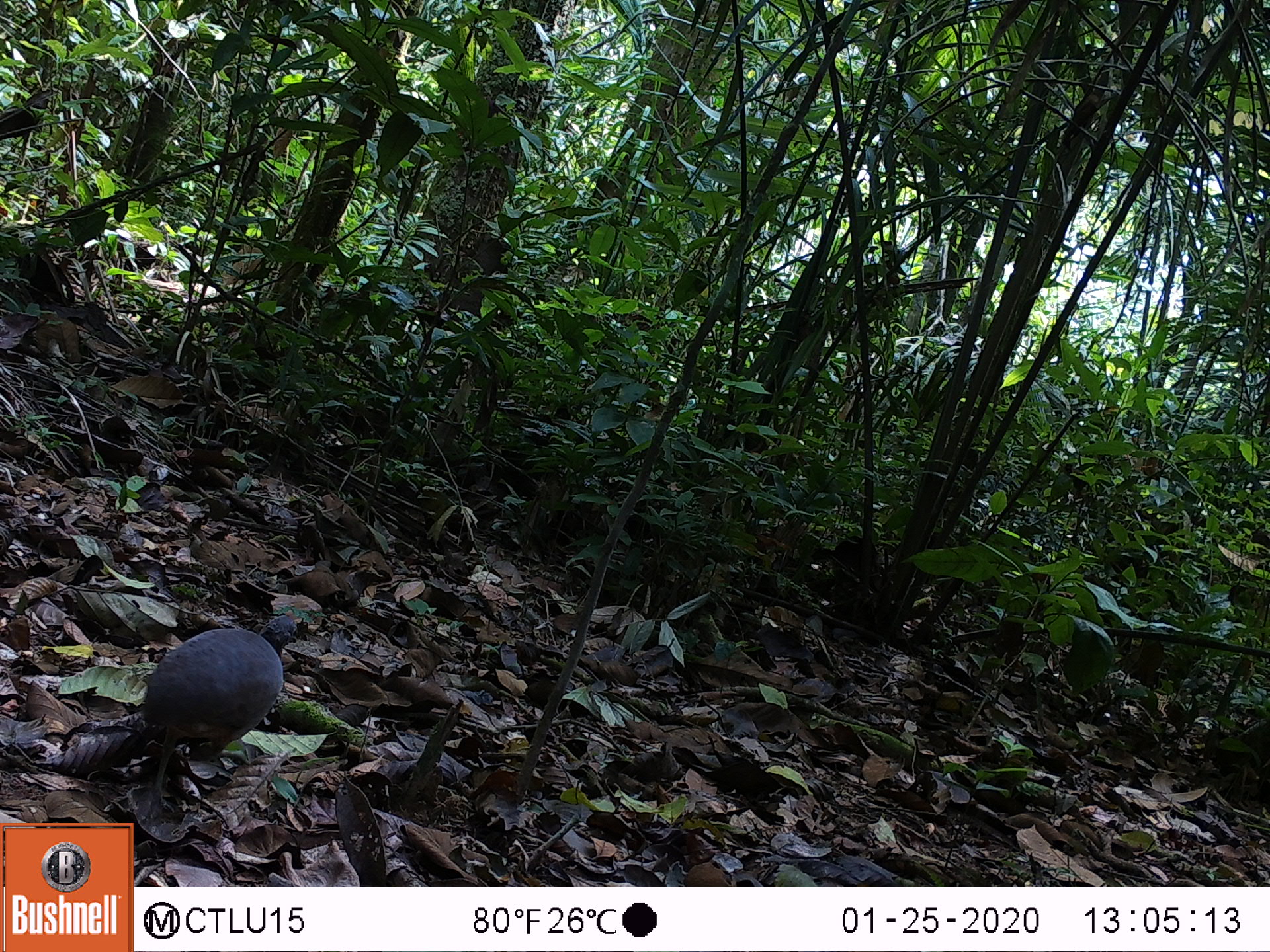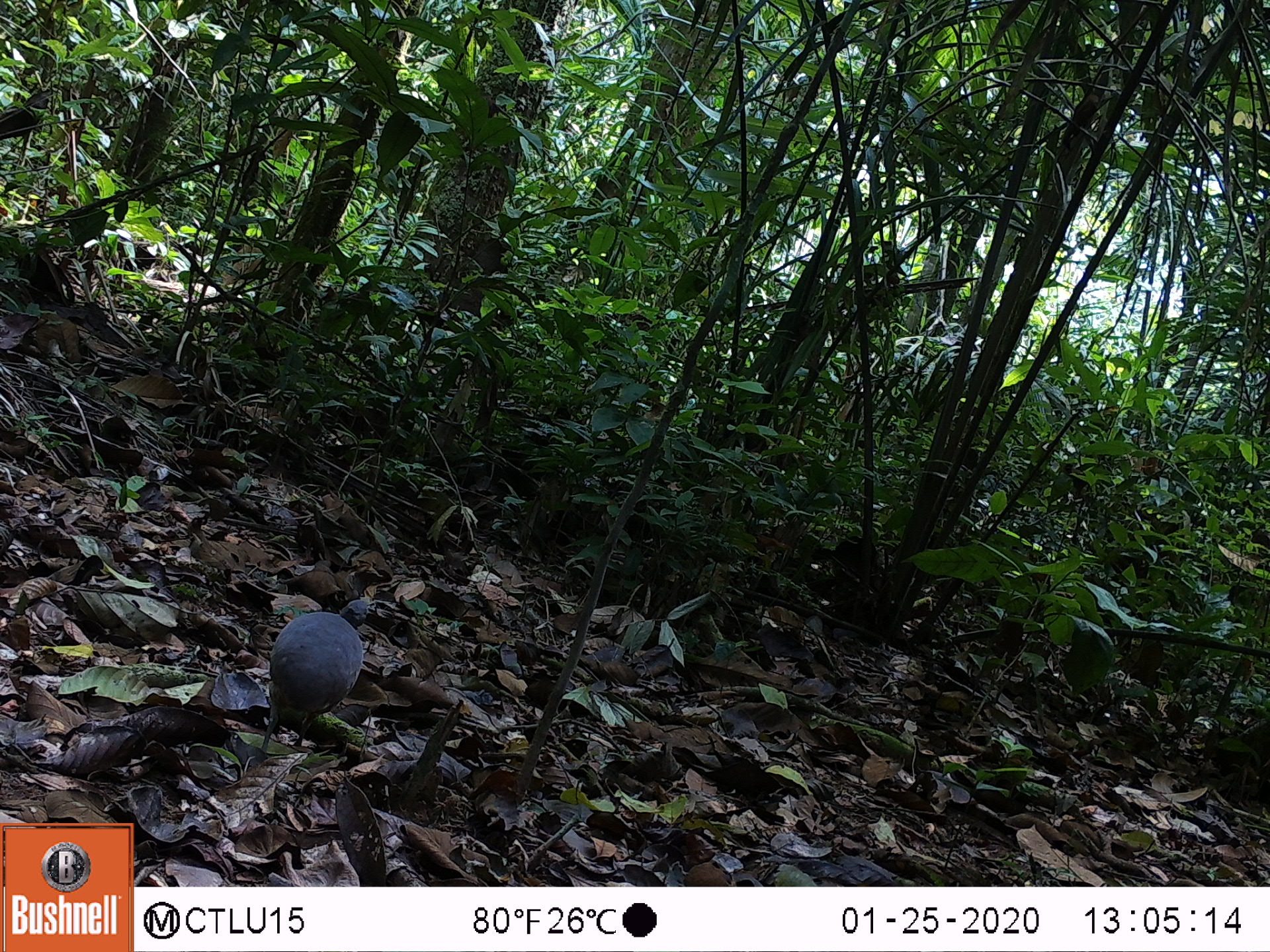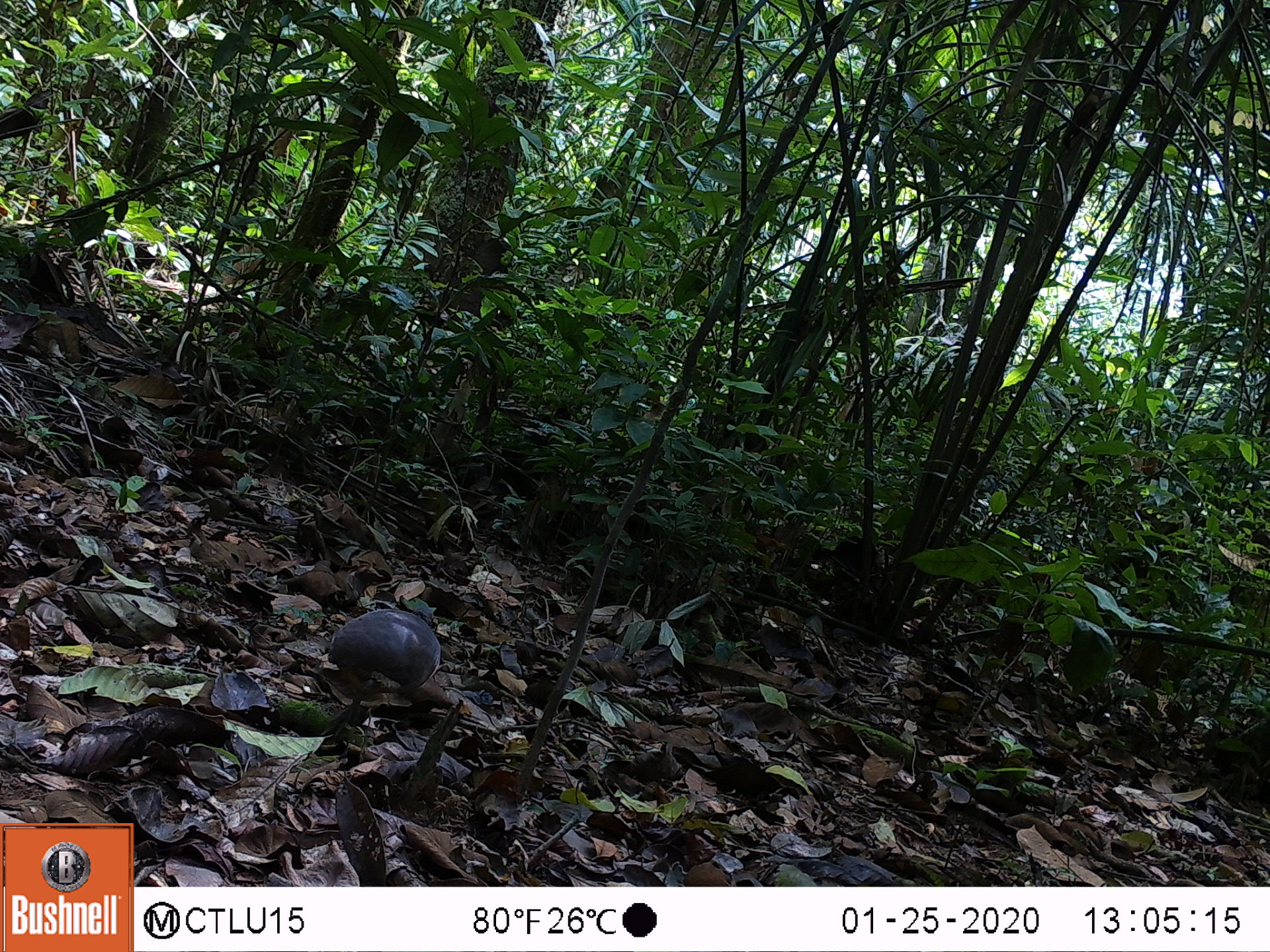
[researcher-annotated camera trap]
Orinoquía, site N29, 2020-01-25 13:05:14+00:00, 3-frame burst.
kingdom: Animalia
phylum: Chordata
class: Aves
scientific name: Aves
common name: bird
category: unknown bird